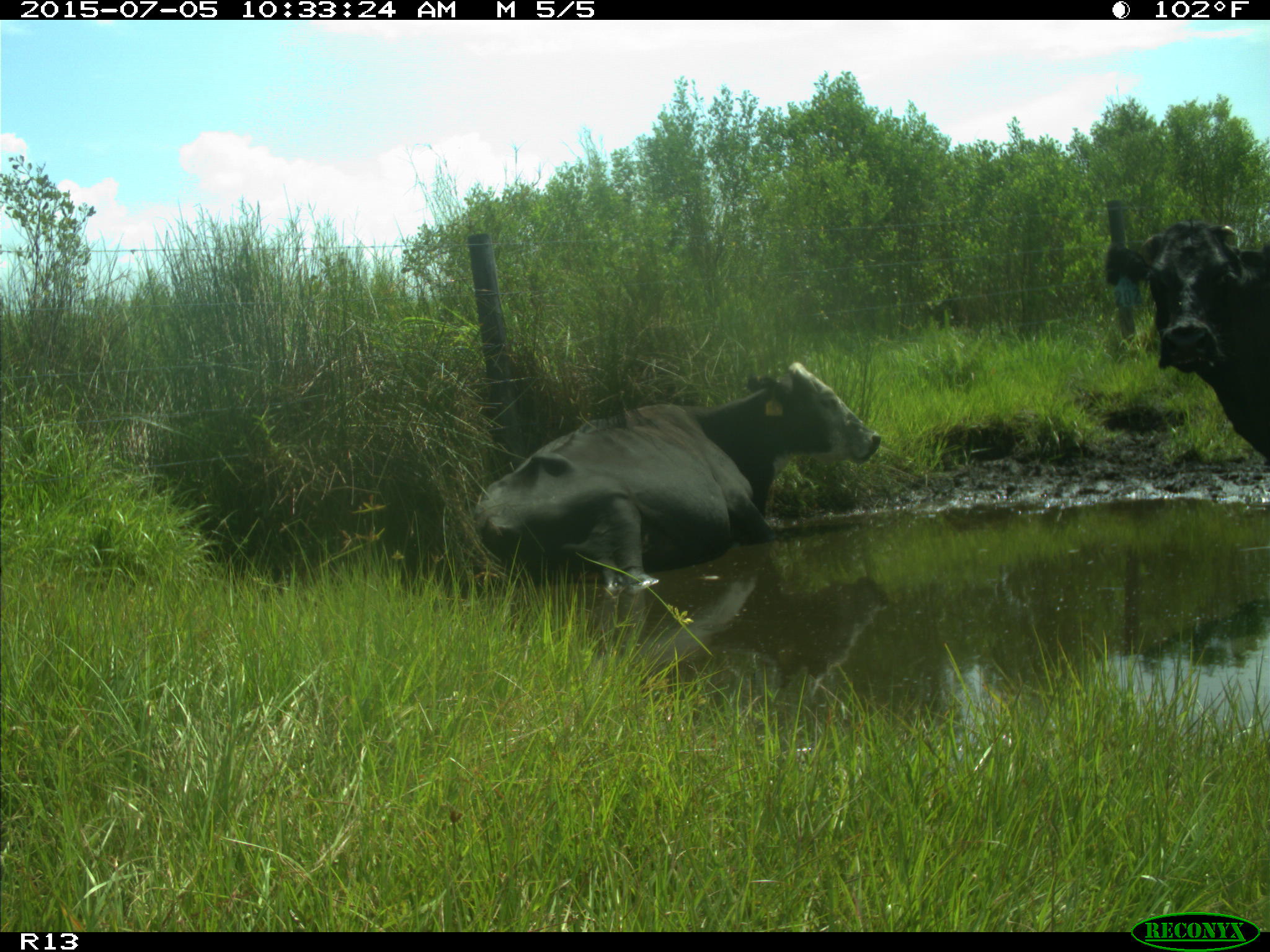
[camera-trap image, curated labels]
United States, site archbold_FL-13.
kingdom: Animalia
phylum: Chordata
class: Mammalia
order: Artiodactyla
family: Bovidae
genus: Bos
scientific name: Bos taurus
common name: domestic cow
Bos taurus (domestic cow).